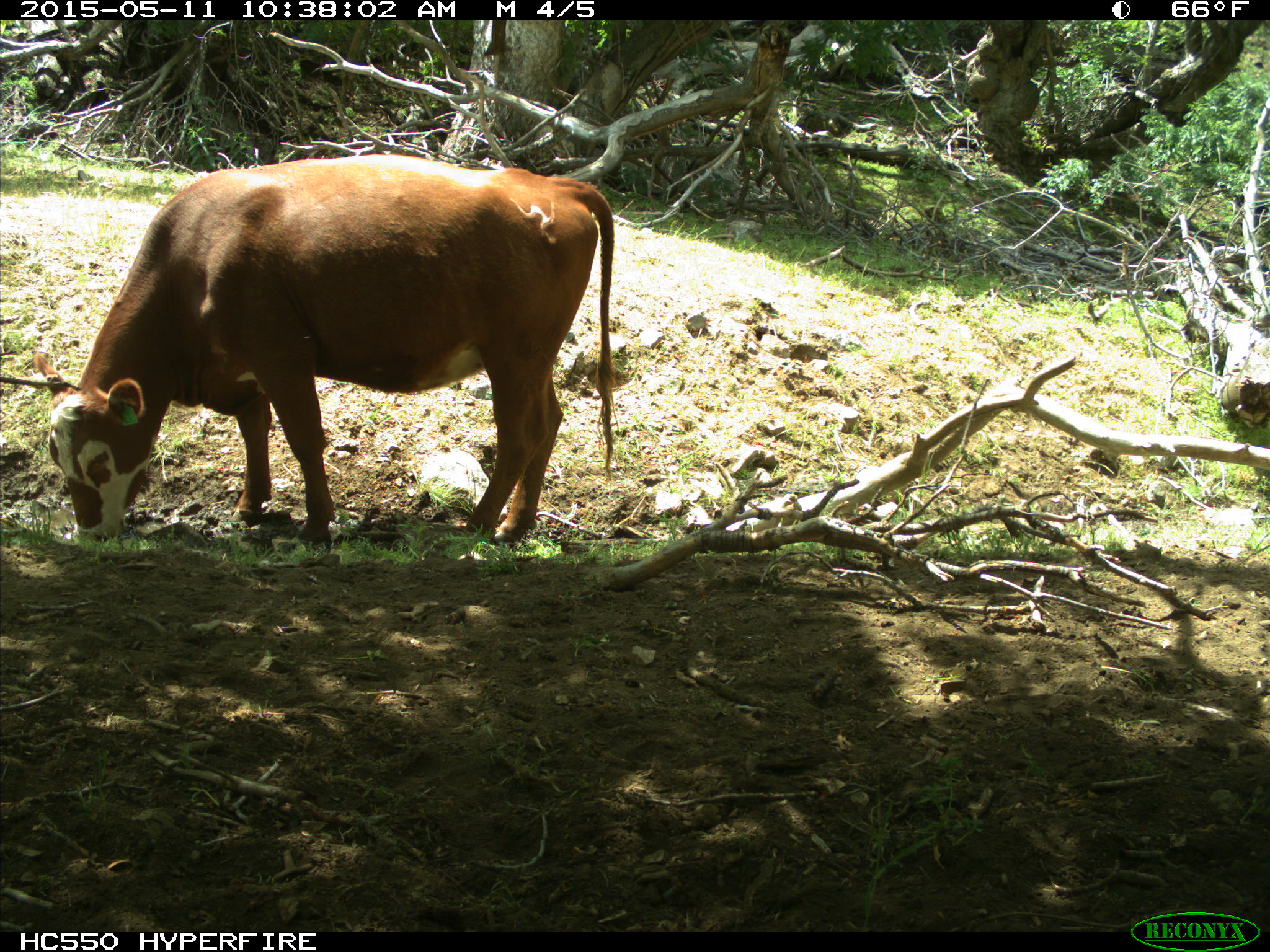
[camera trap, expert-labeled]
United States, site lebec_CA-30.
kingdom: Animalia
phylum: Chordata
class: Mammalia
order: Artiodactyla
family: Bovidae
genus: Bos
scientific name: Bos taurus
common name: domestic cow